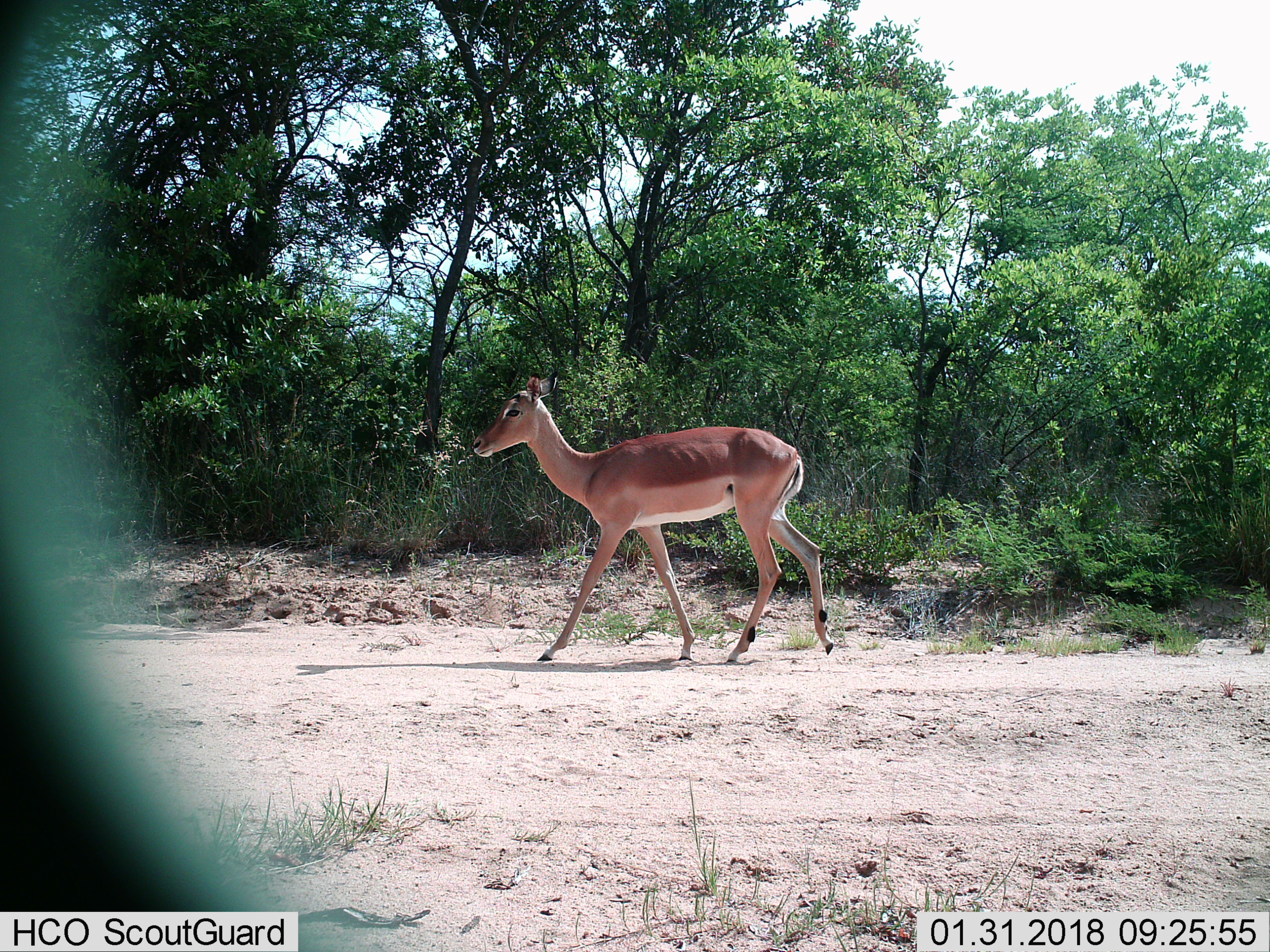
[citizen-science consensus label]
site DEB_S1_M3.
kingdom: Animalia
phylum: Chordata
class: Mammalia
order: Artiodactyla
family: Bovidae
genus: Aepyceros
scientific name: Aepyceros melampus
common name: impala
Impala (Aepyceros melampus), count 1. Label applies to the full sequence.